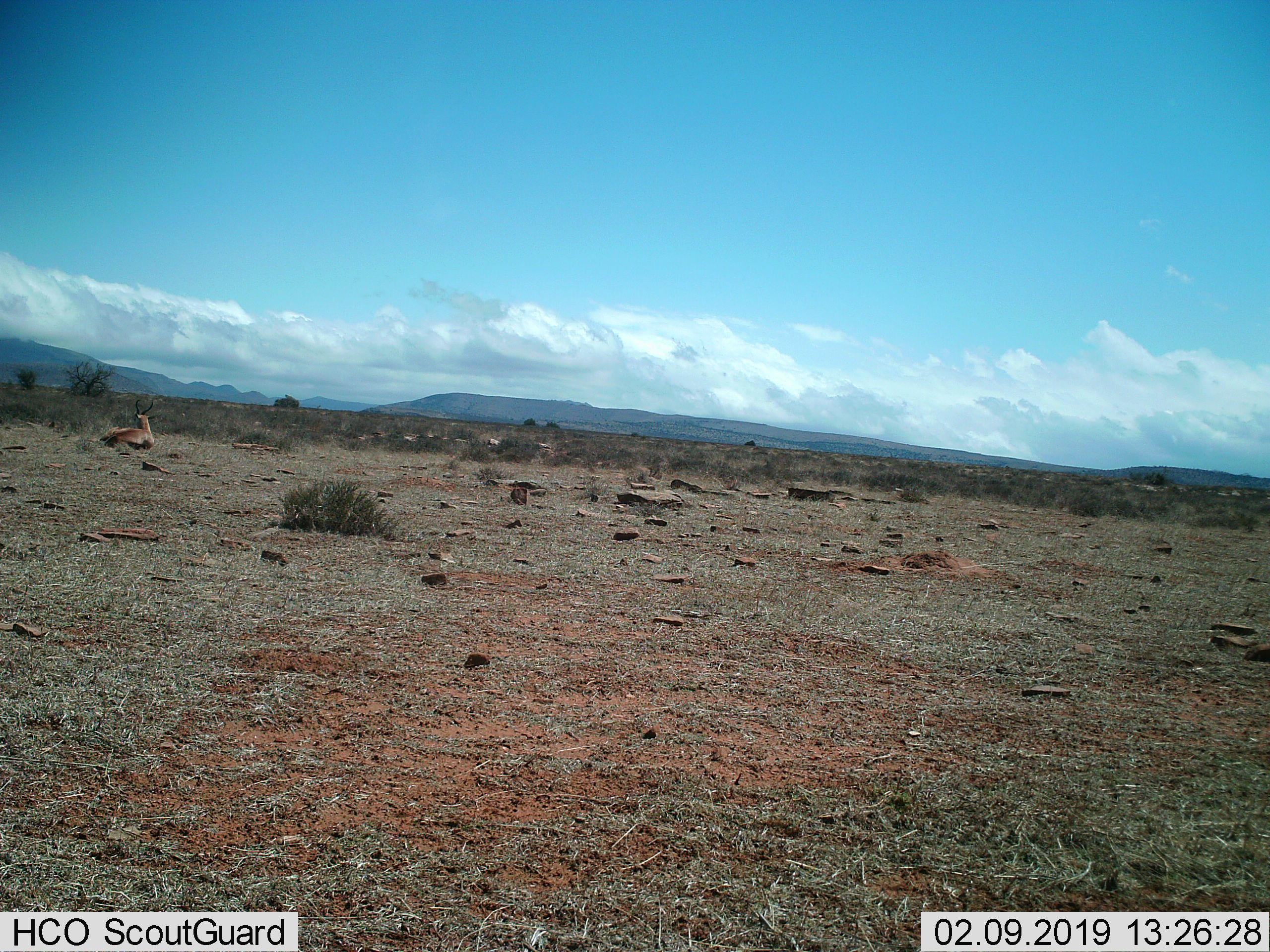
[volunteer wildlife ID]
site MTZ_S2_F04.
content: unidentified animal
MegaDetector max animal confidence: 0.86